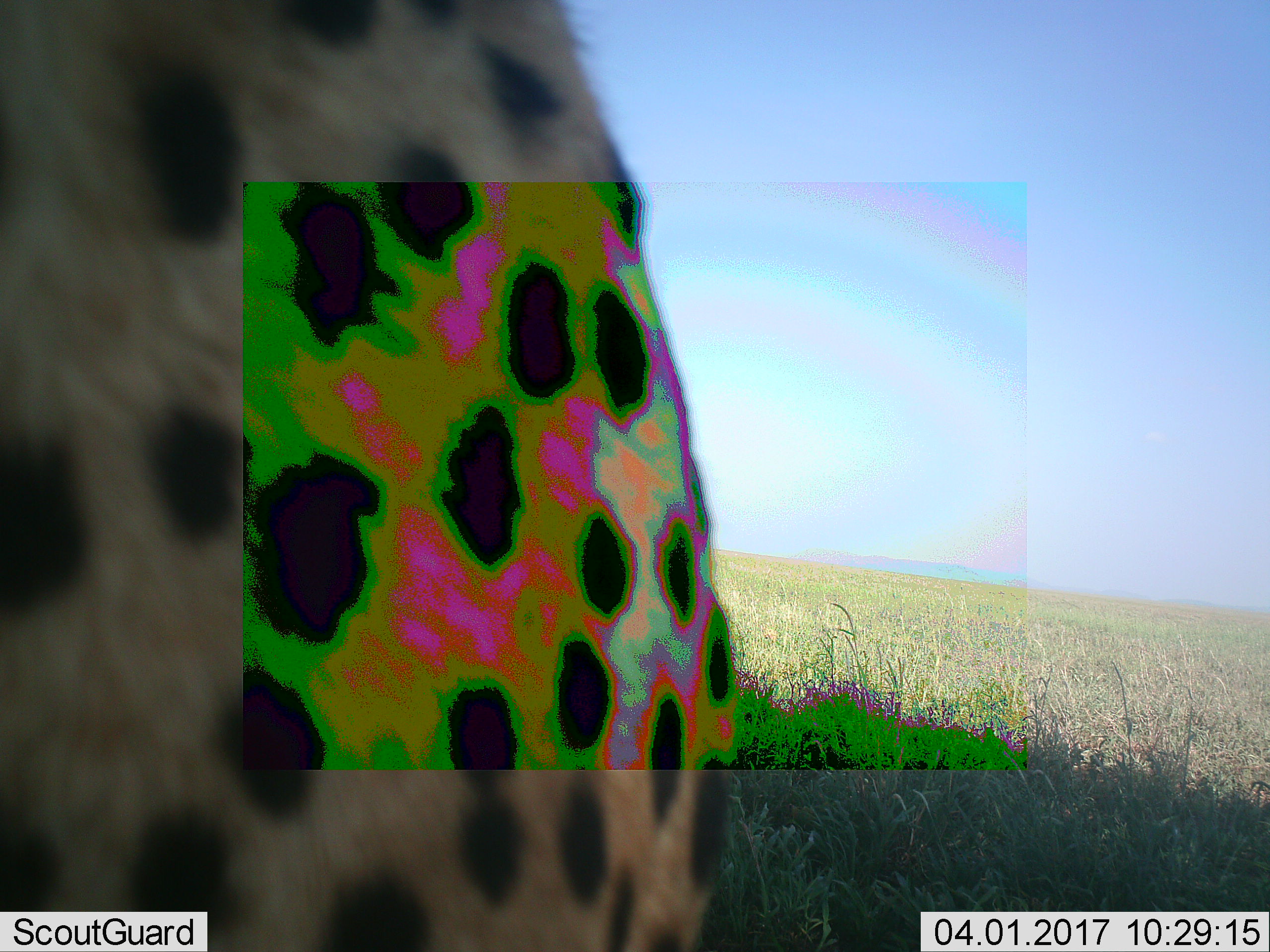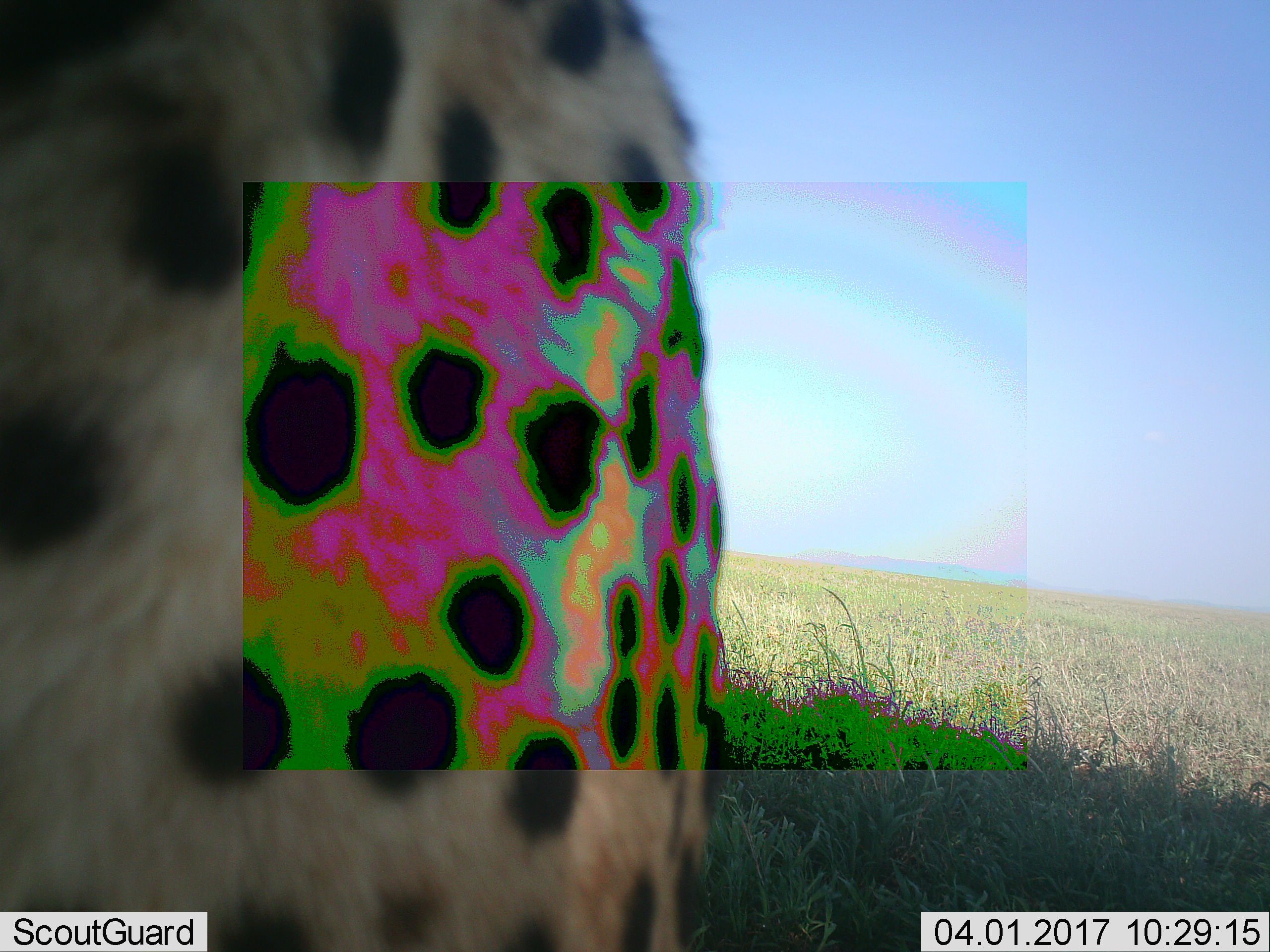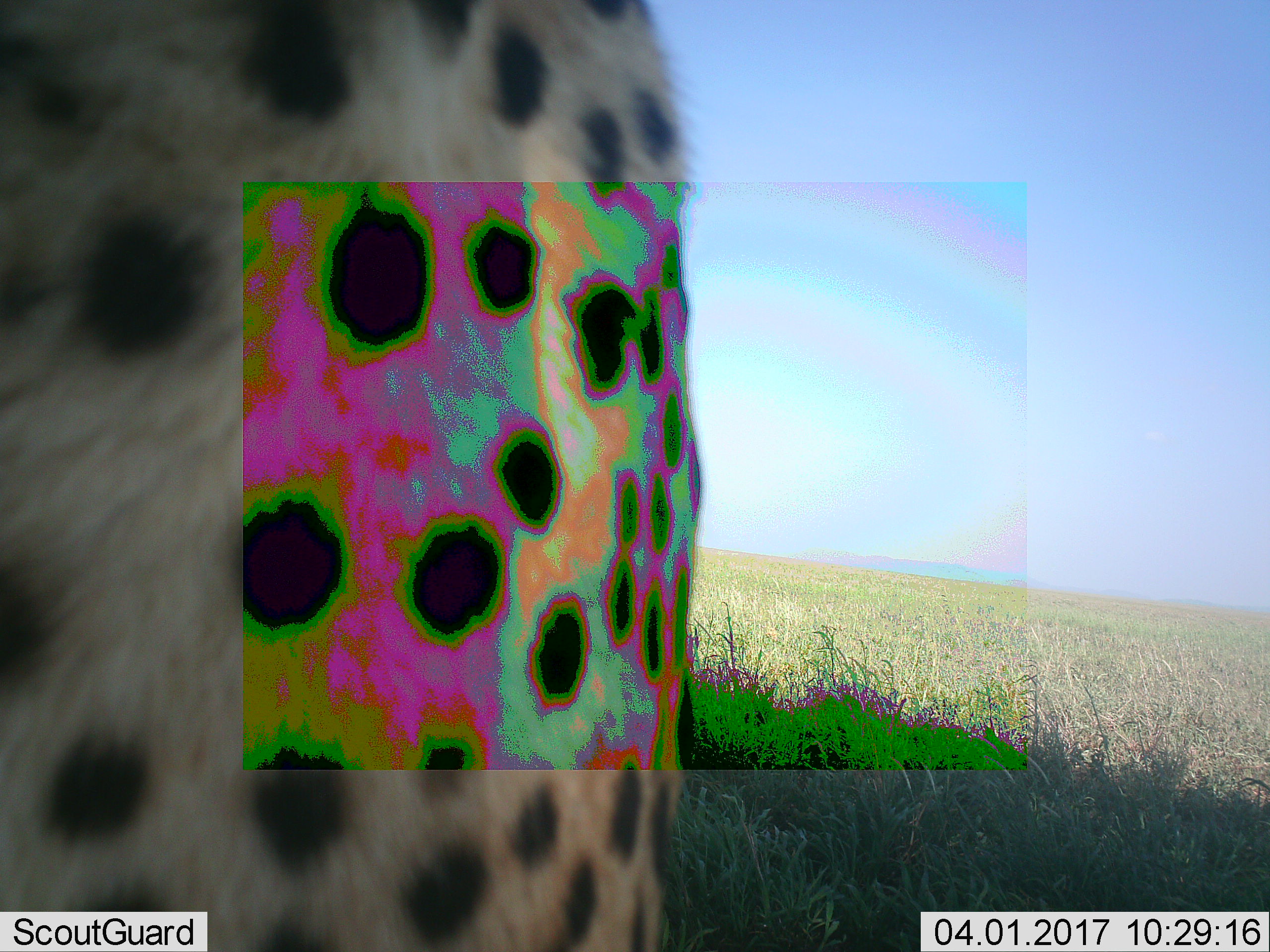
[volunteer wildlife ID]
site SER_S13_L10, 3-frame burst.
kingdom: Animalia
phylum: Chordata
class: Mammalia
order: Carnivora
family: Felidae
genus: Acinonyx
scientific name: Acinonyx jubatus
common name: cheetah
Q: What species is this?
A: Cheetah (Acinonyx jubatus).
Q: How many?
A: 1.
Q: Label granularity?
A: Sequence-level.